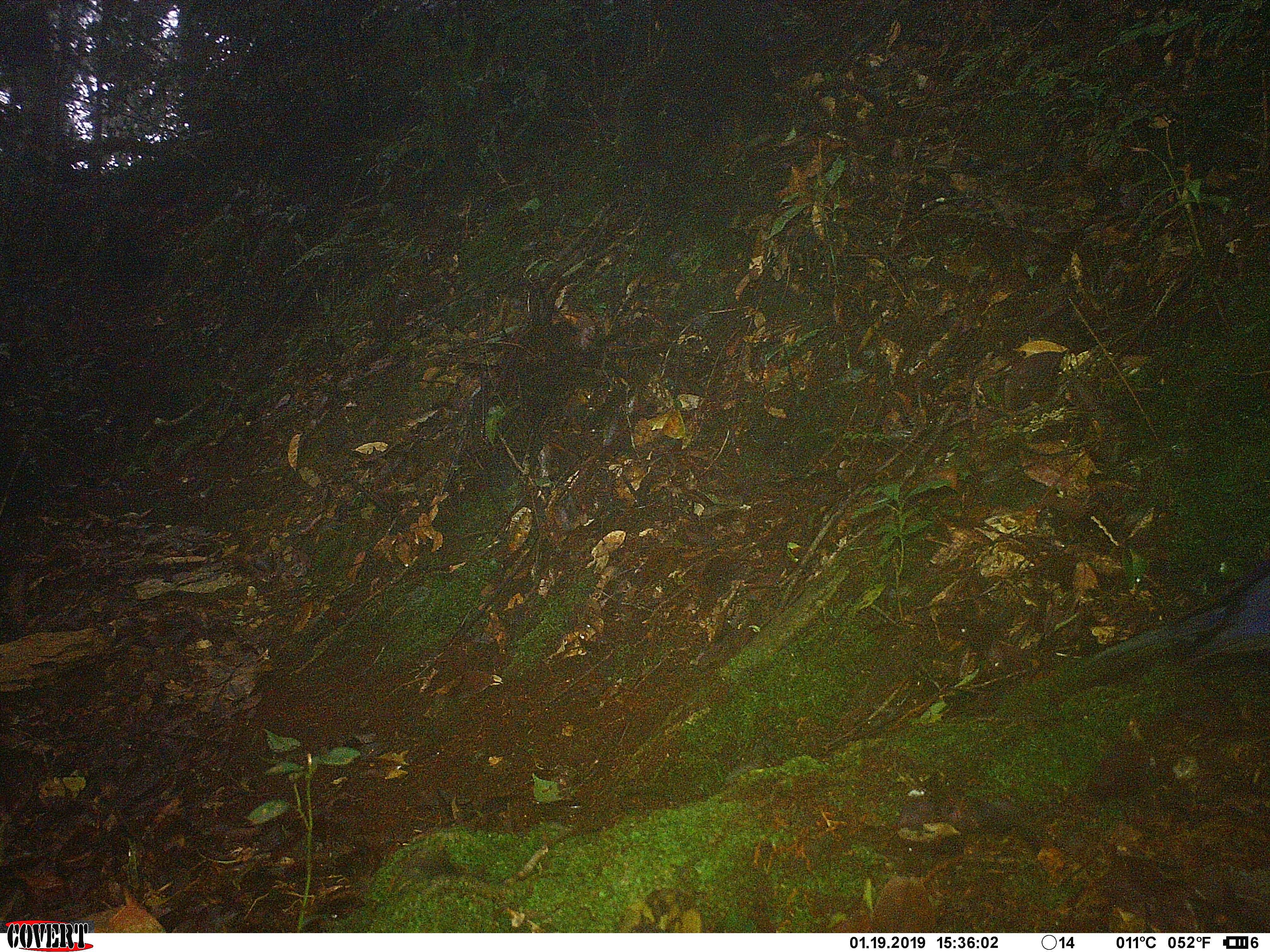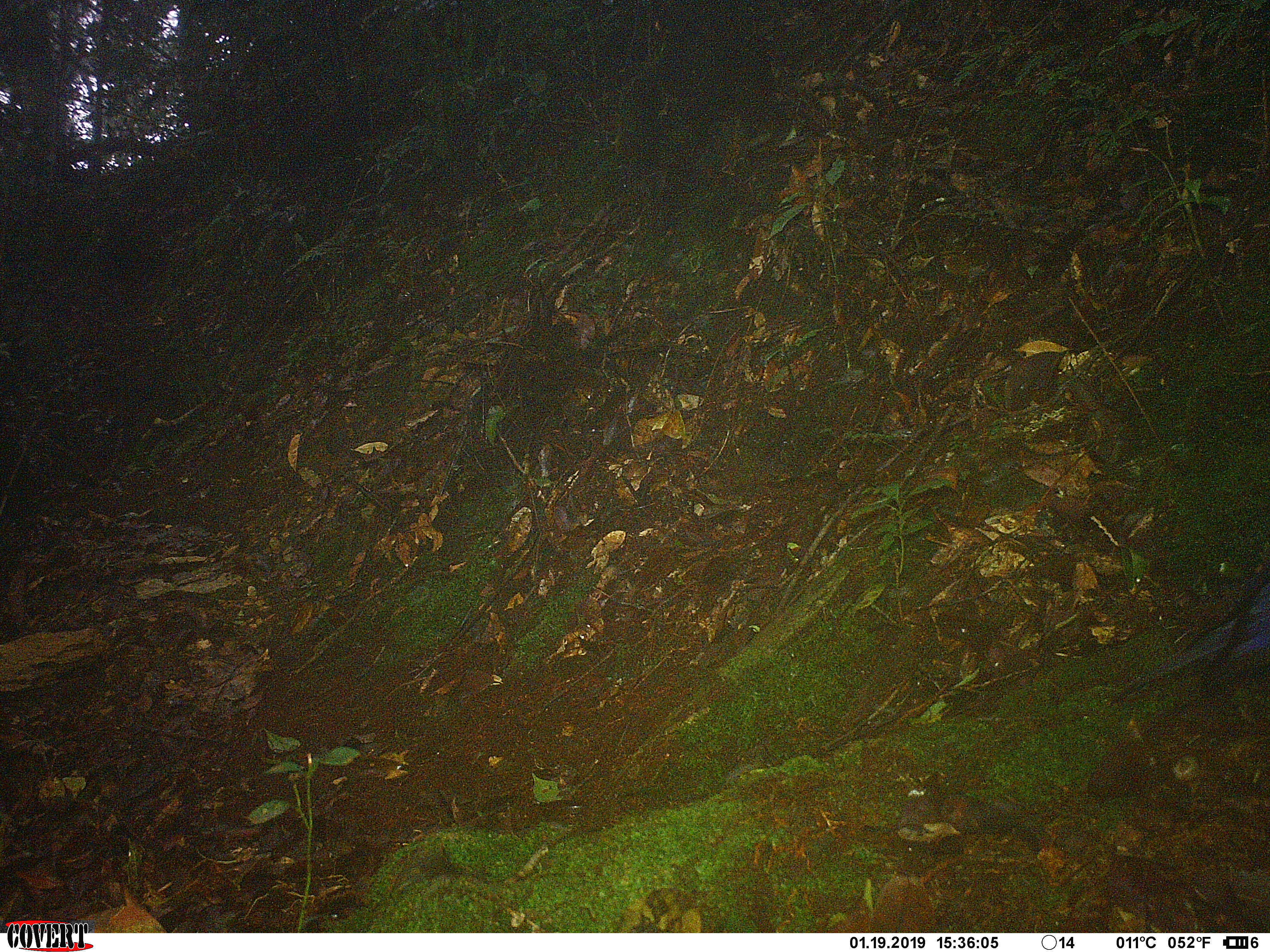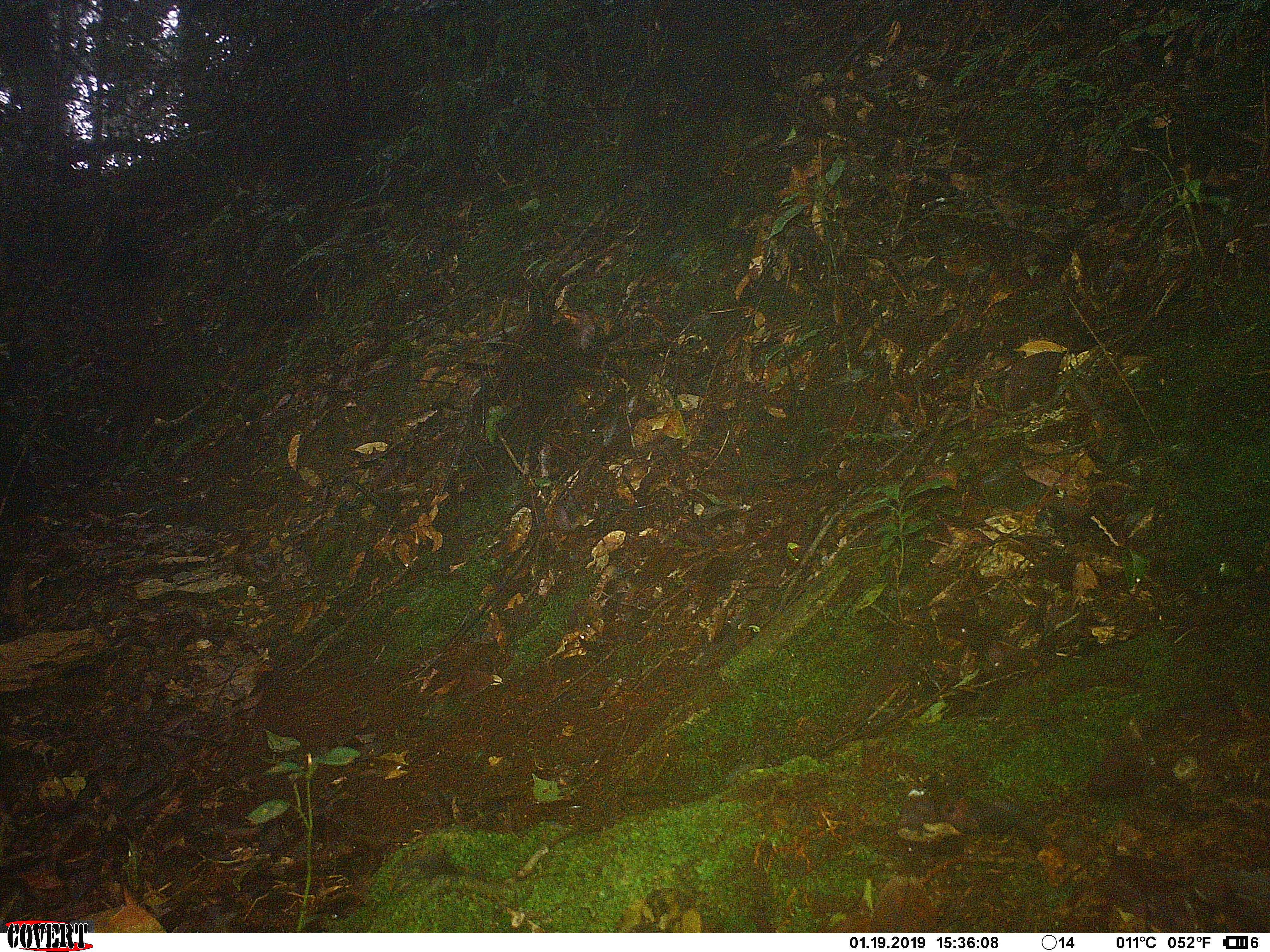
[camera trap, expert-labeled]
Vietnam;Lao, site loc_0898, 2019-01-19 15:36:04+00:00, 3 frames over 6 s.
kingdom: Animalia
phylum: Chordata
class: Aves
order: Passeriformes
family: Muscicapidae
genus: Myophonus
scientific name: Myophonus caeruleus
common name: blue whistling thrush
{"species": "blue whistling thrush (Myophonus caeruleus)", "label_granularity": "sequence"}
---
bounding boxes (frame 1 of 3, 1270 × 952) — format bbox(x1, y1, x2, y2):
blue whistling thrush: bbox(1174, 568, 1267, 664)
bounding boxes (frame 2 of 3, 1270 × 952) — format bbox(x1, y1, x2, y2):
blue whistling thrush: bbox(1109, 574, 1267, 691)